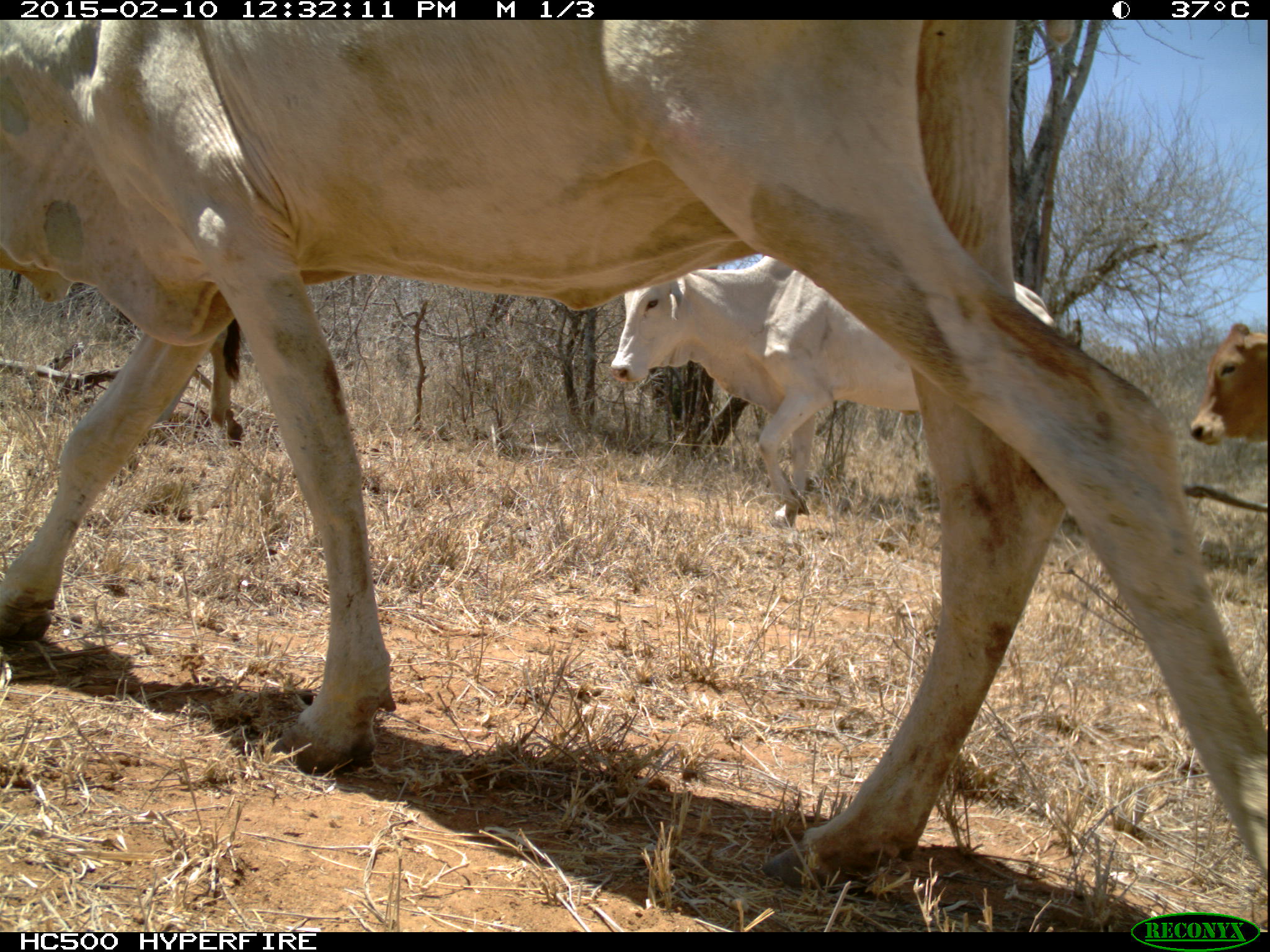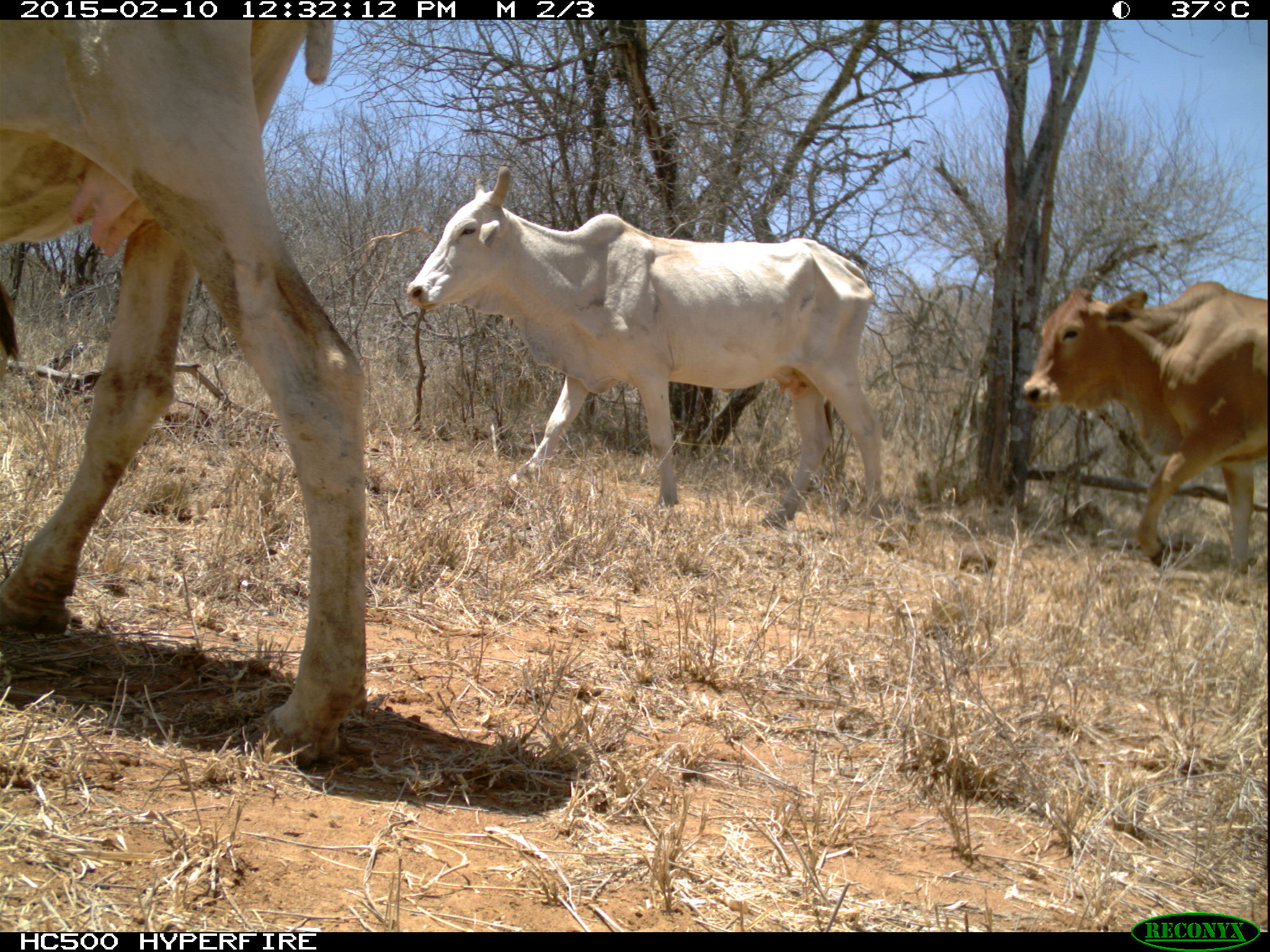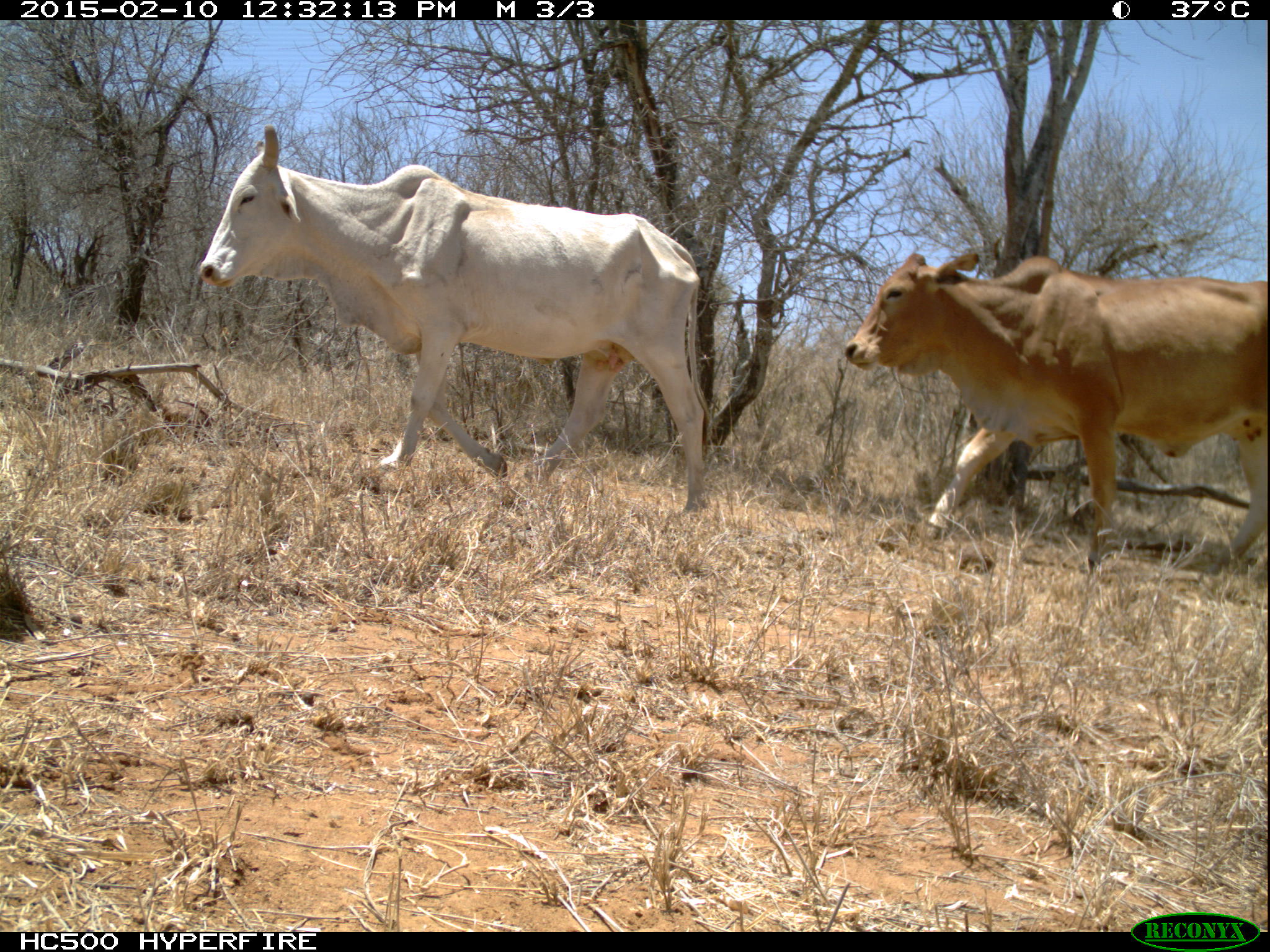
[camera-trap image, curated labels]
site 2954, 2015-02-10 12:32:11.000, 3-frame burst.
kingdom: Animalia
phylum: Chordata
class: Mammalia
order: Artiodactyla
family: Bovidae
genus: Bos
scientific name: Bos taurus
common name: domestic cattle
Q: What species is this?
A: Bos taurus (domestic cattle).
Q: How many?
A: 4.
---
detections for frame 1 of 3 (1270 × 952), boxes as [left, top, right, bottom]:
bos taurus: [0, 19, 1268, 894]; [612, 255, 1057, 531]; [1187, 323, 1269, 443]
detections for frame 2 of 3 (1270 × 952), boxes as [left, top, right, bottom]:
bos taurus: [0, 18, 368, 770]; [402, 166, 889, 546]; [1013, 276, 1267, 589]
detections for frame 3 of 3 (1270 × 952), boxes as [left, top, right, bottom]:
bos taurus: [192, 118, 708, 515]; [837, 243, 1269, 572]